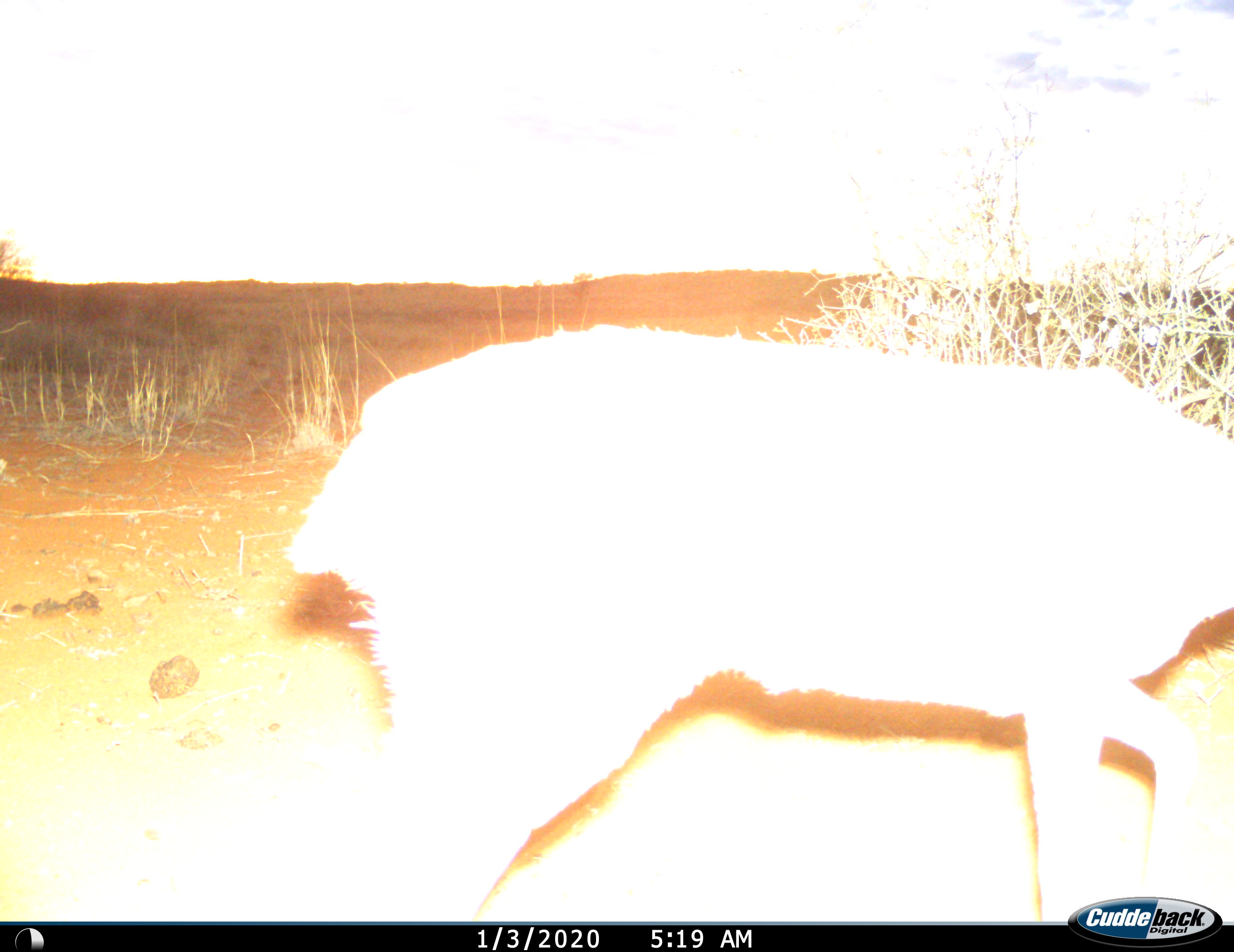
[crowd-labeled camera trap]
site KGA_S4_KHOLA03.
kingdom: Animalia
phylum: Chordata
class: Mammalia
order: Artiodactyla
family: Bovidae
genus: Raphicerus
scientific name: Raphicerus campestris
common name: steenbok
Steenbok (Raphicerus campestris), count 1. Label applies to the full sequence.